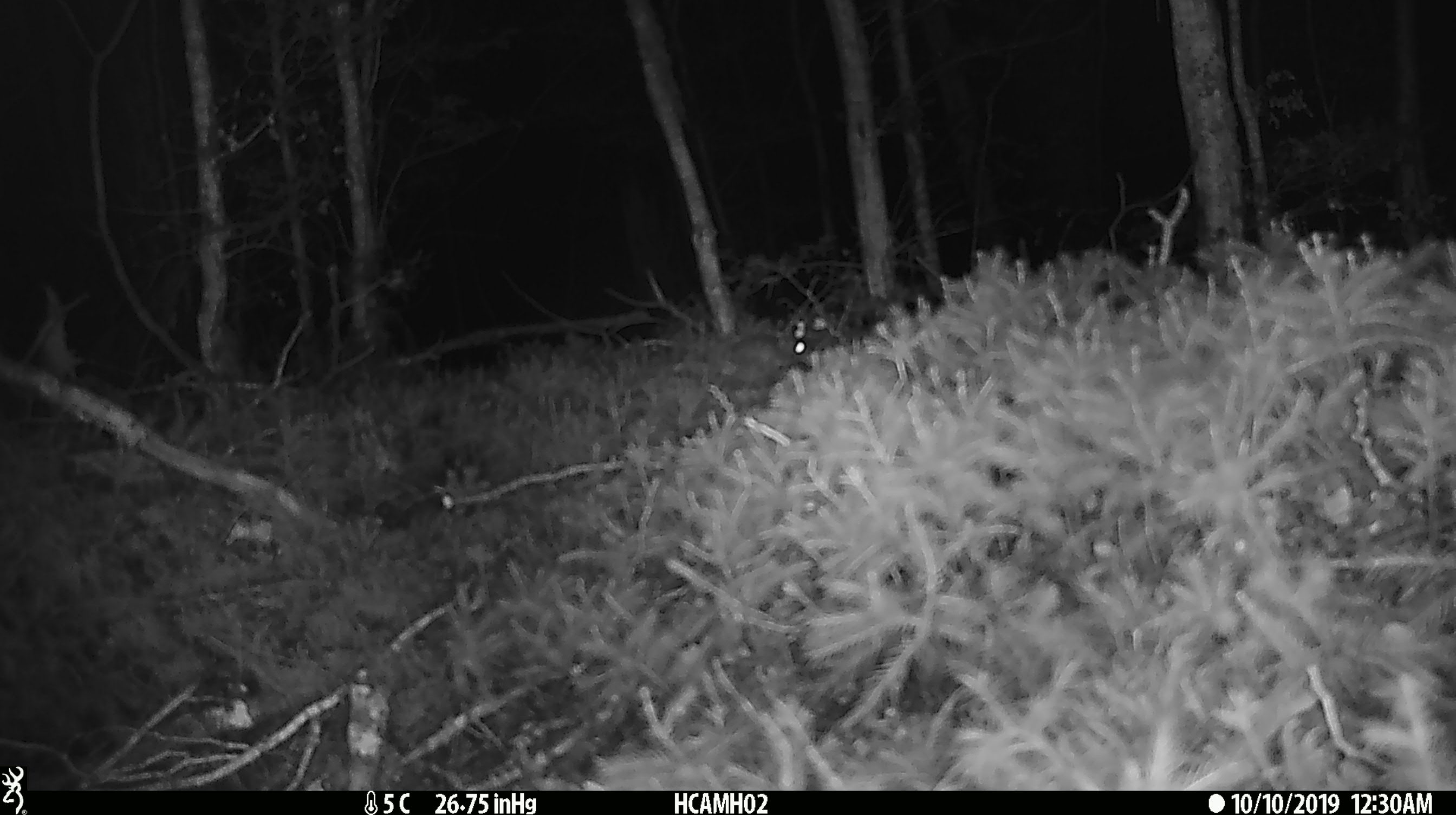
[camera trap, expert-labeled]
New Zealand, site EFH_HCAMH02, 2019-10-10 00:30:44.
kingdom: Animalia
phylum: Chordata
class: Mammalia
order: Rodentia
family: Muridae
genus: Mus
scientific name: Mus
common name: mouse